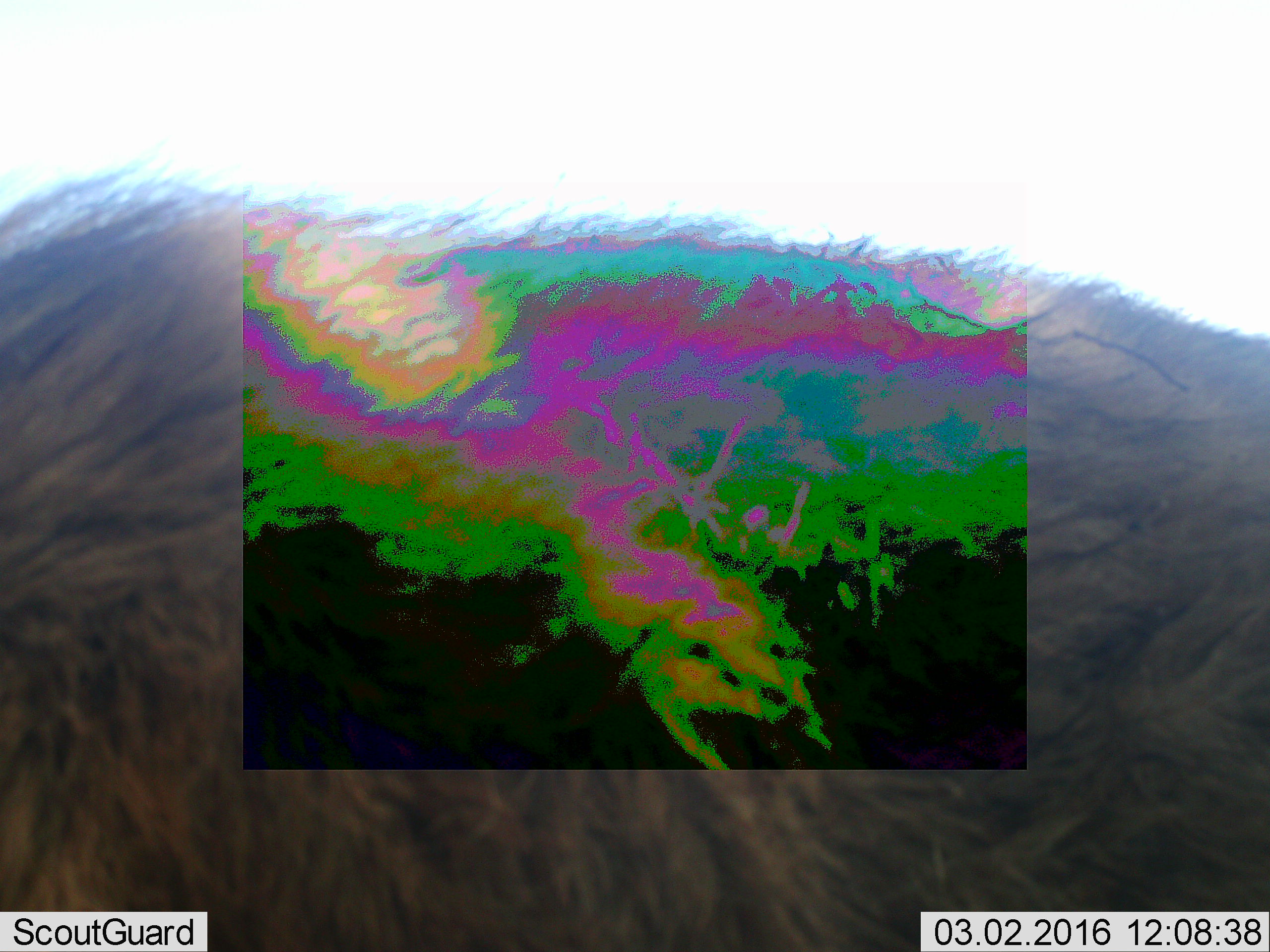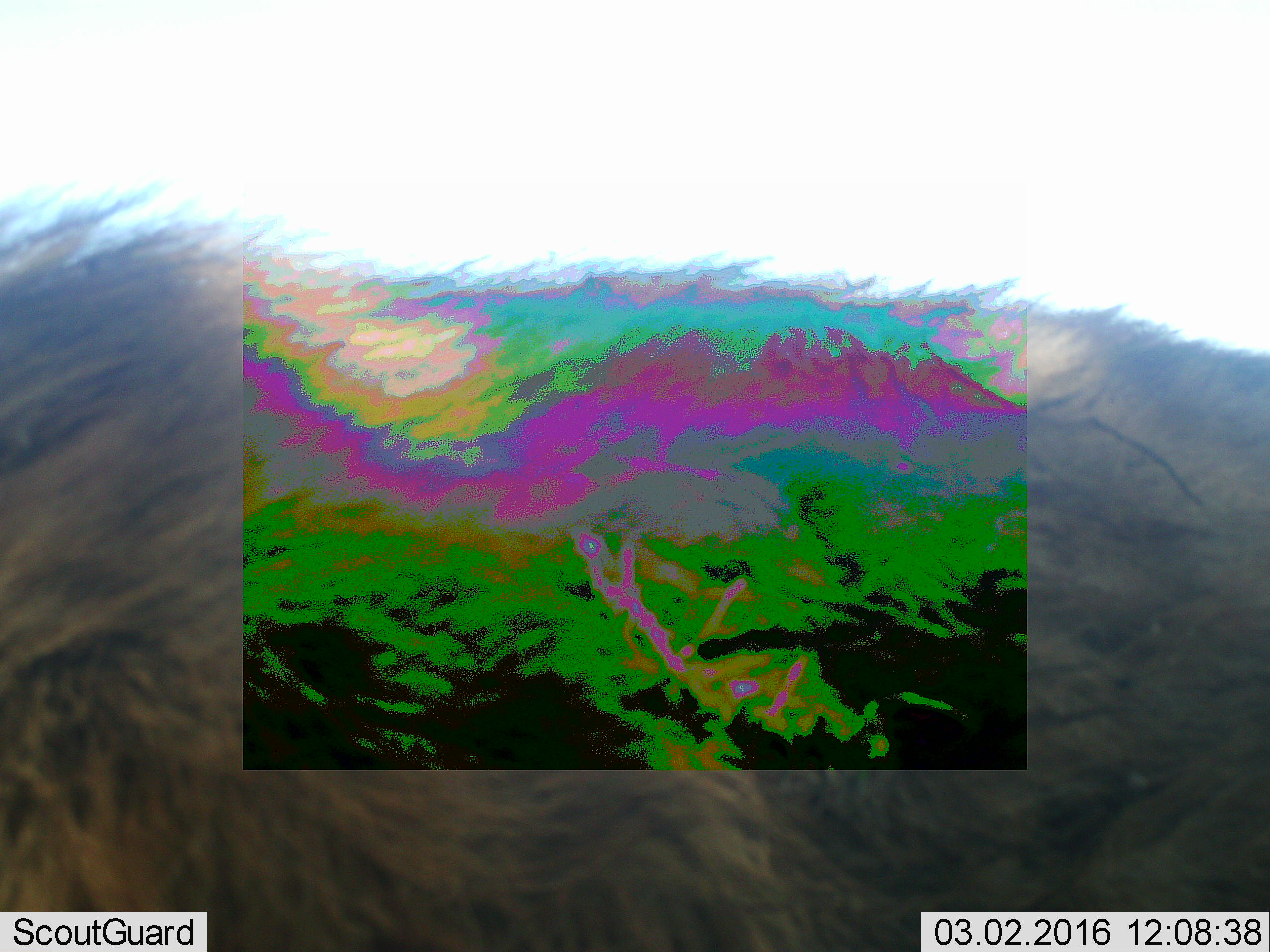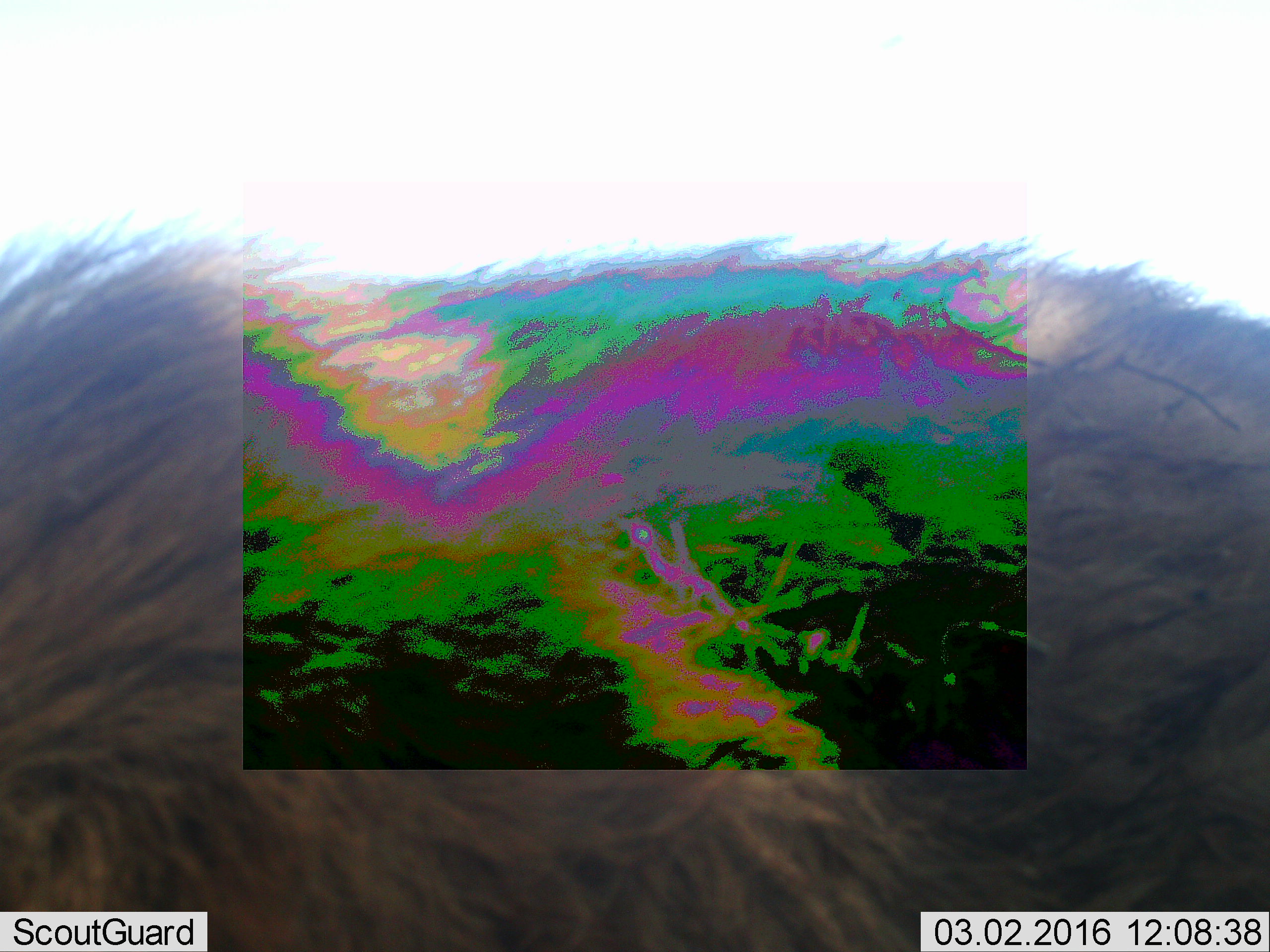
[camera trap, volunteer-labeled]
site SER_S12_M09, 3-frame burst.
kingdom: Animalia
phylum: Chordata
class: Mammalia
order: Carnivora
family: Hyaenidae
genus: Crocuta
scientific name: Crocuta crocuta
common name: spotted hyena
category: hyenaspotted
Hyenaspotted (spotted hyena) (Crocuta crocuta), count 1. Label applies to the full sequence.